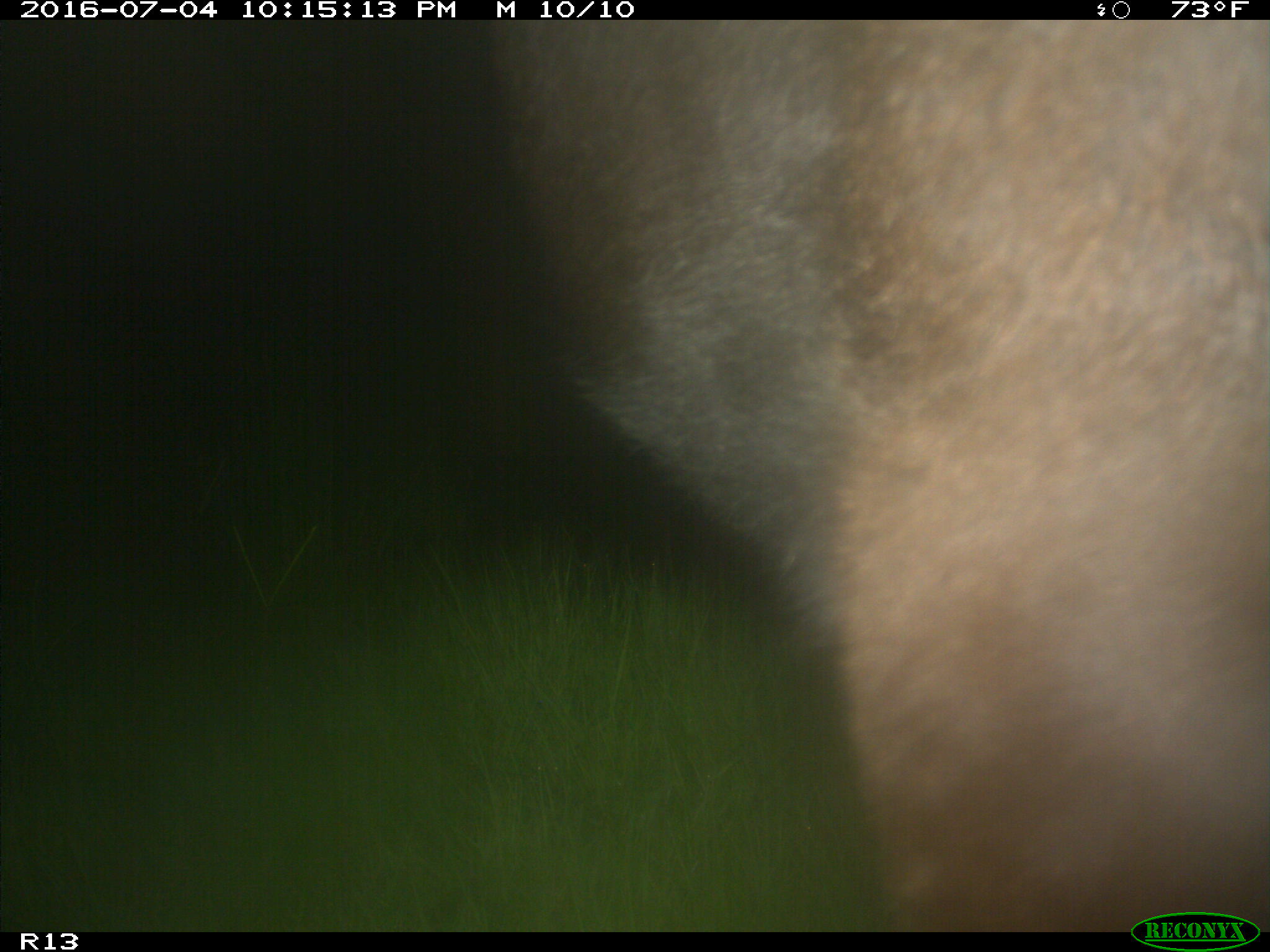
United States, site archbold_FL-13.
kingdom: Animalia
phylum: Chordata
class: Mammalia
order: Artiodactyla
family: Bovidae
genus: Bos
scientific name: Bos taurus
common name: domestic cow